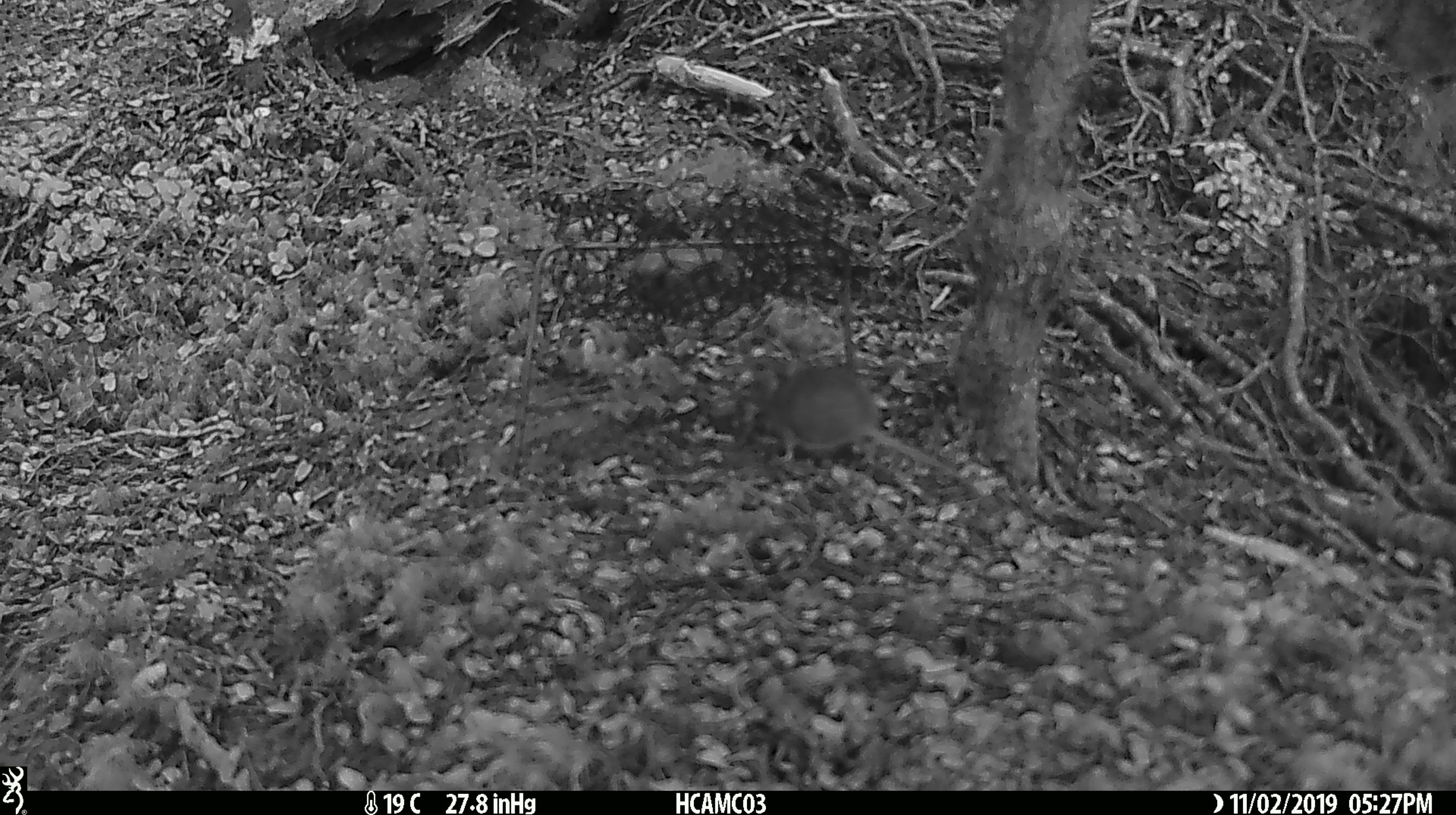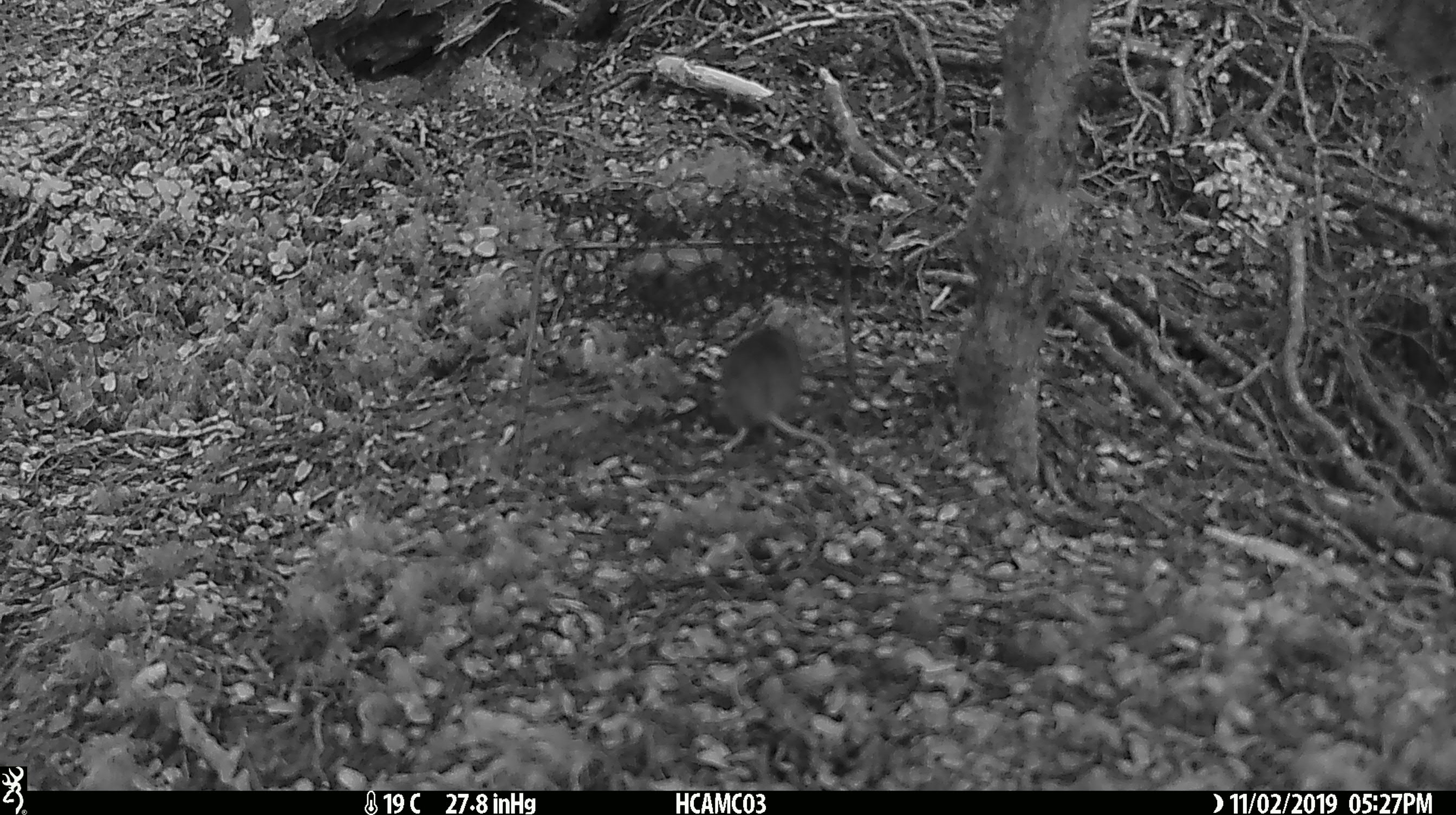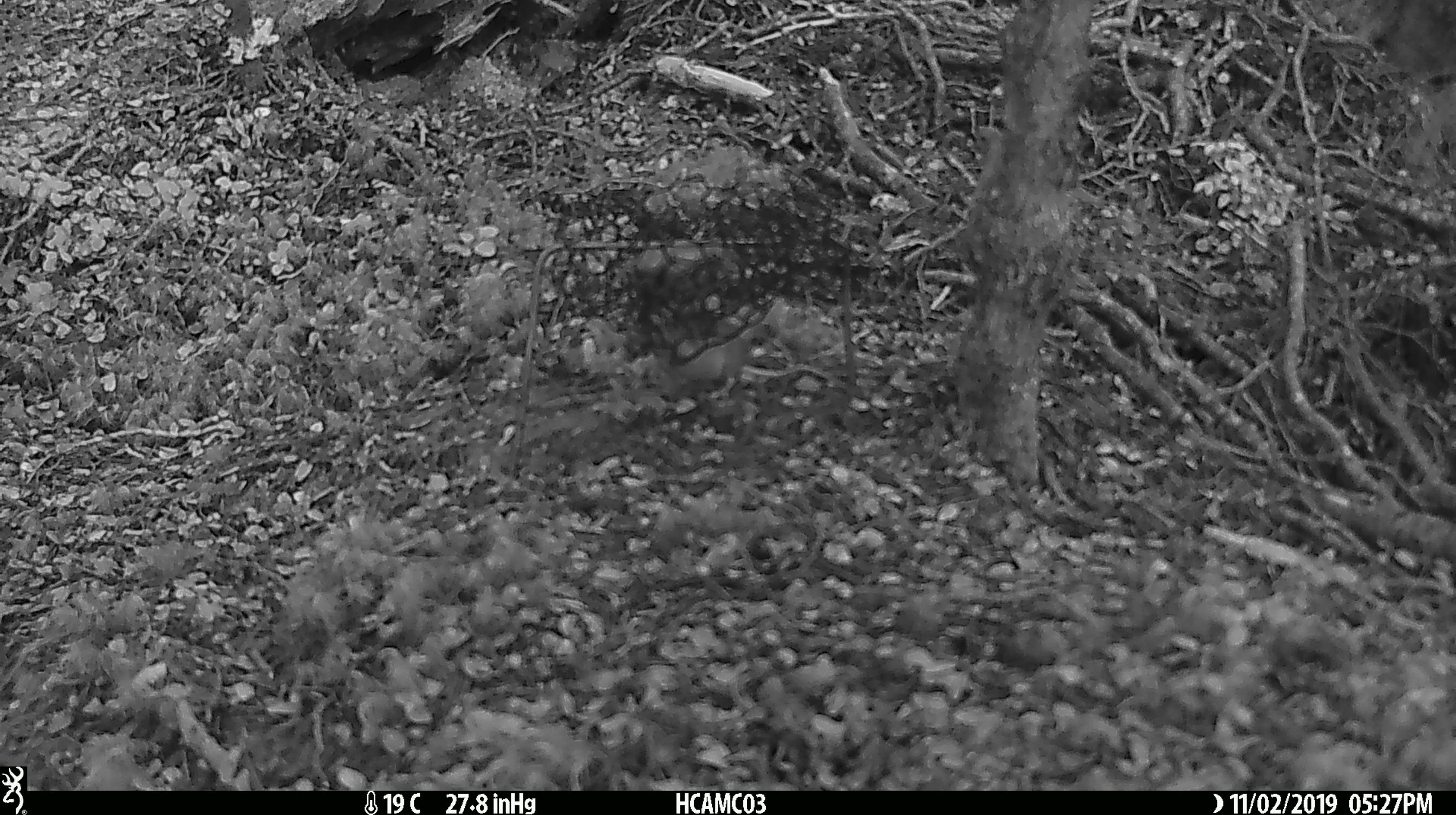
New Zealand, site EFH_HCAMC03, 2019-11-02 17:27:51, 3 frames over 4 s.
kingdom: Animalia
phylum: Chordata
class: Mammalia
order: Rodentia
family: Muridae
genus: Mus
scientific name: Mus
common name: mouse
Mouse (Mus).